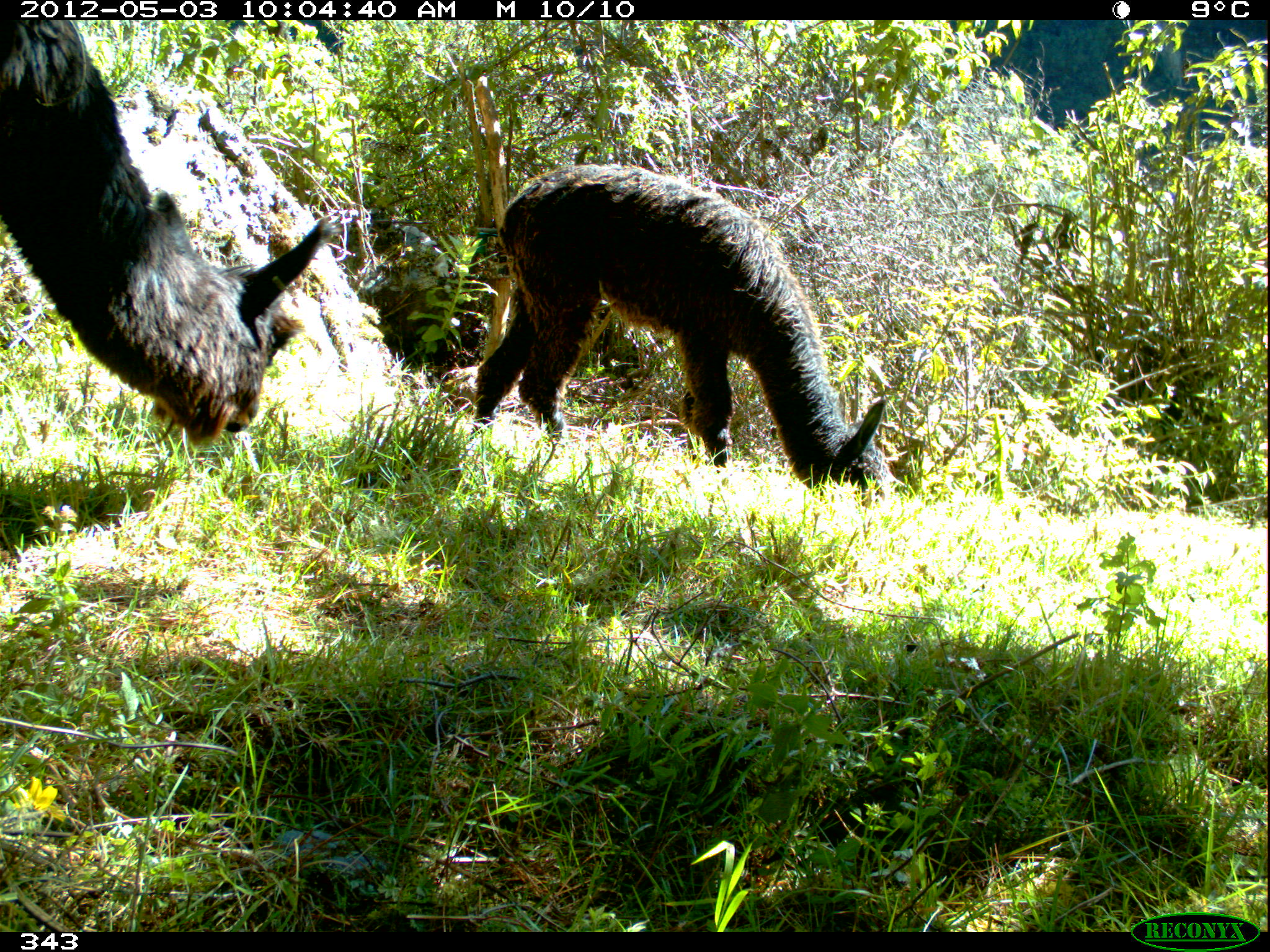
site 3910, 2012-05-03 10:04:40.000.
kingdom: Animalia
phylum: Chordata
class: Mammalia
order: Artiodactyla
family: Camelidae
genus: Vicugna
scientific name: Vicugna pacos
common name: alpaca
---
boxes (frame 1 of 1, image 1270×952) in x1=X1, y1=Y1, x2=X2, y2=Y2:
vicugna pacos: x1=468, y1=164, x2=887, y2=505; x1=0, y1=20, x2=332, y2=449